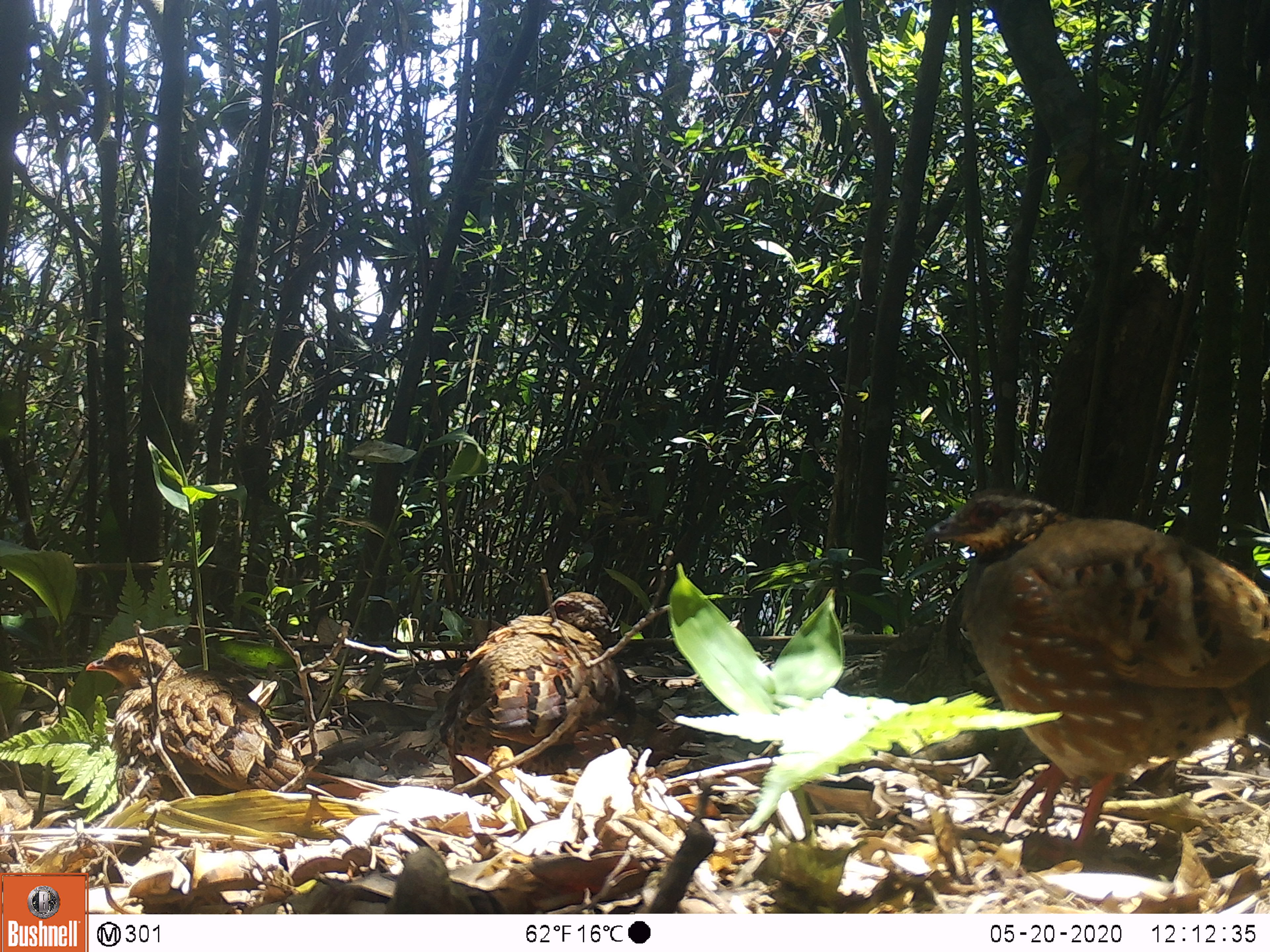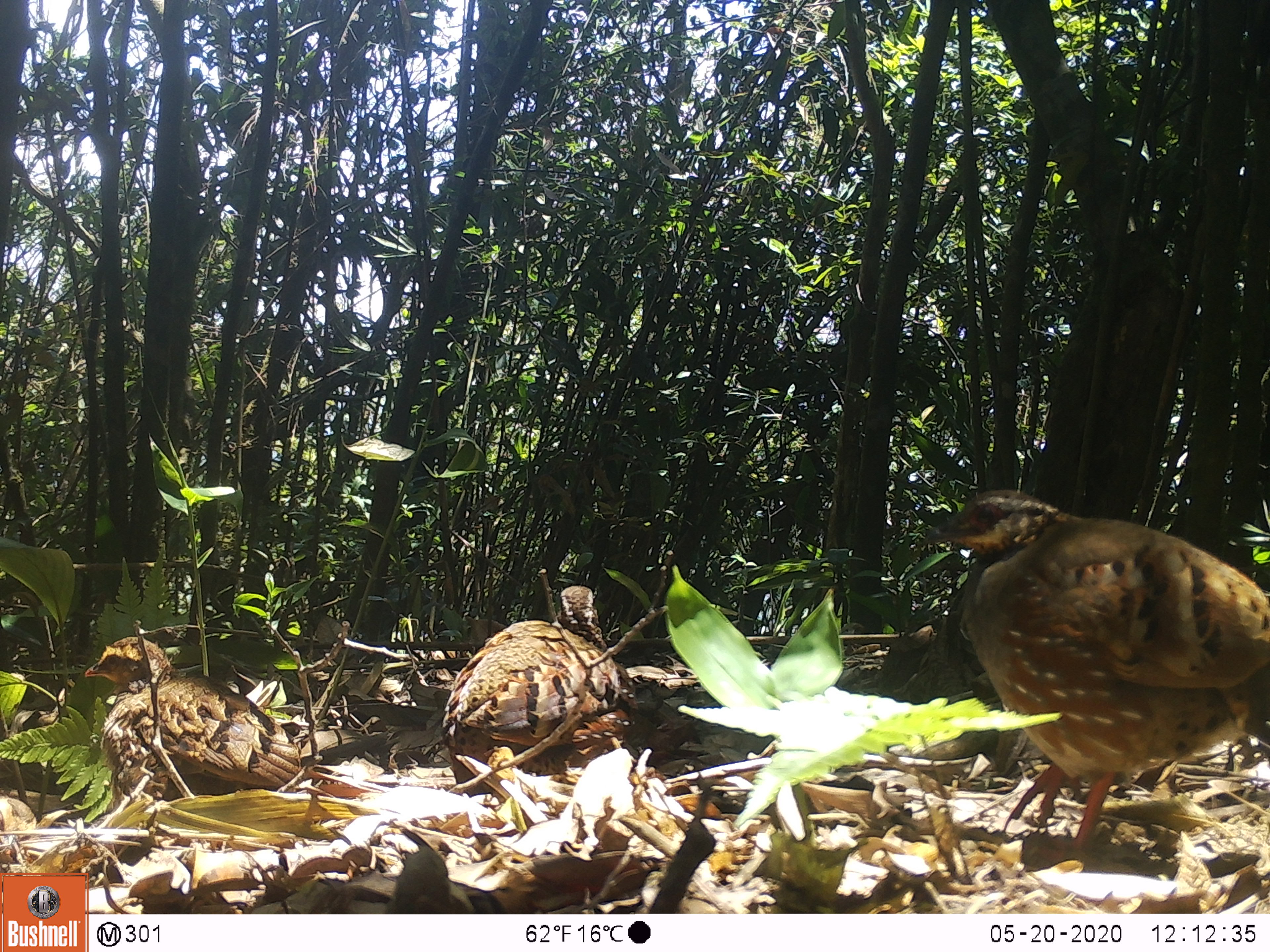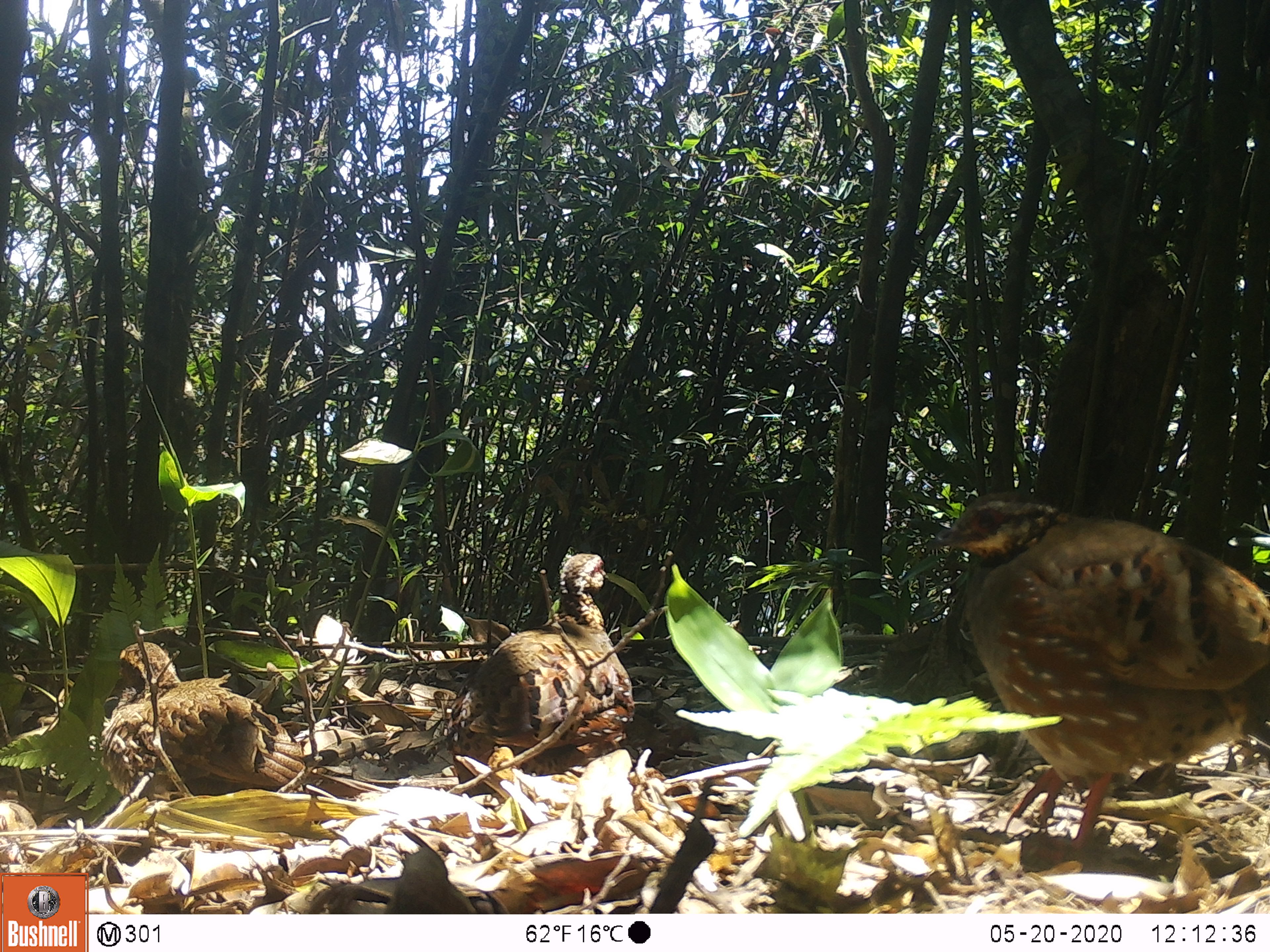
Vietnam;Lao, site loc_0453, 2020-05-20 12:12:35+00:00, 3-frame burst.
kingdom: Animalia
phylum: Chordata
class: Aves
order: Galliformes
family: Phasianidae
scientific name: Phasianidae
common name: partridge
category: unidentified partridge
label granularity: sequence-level